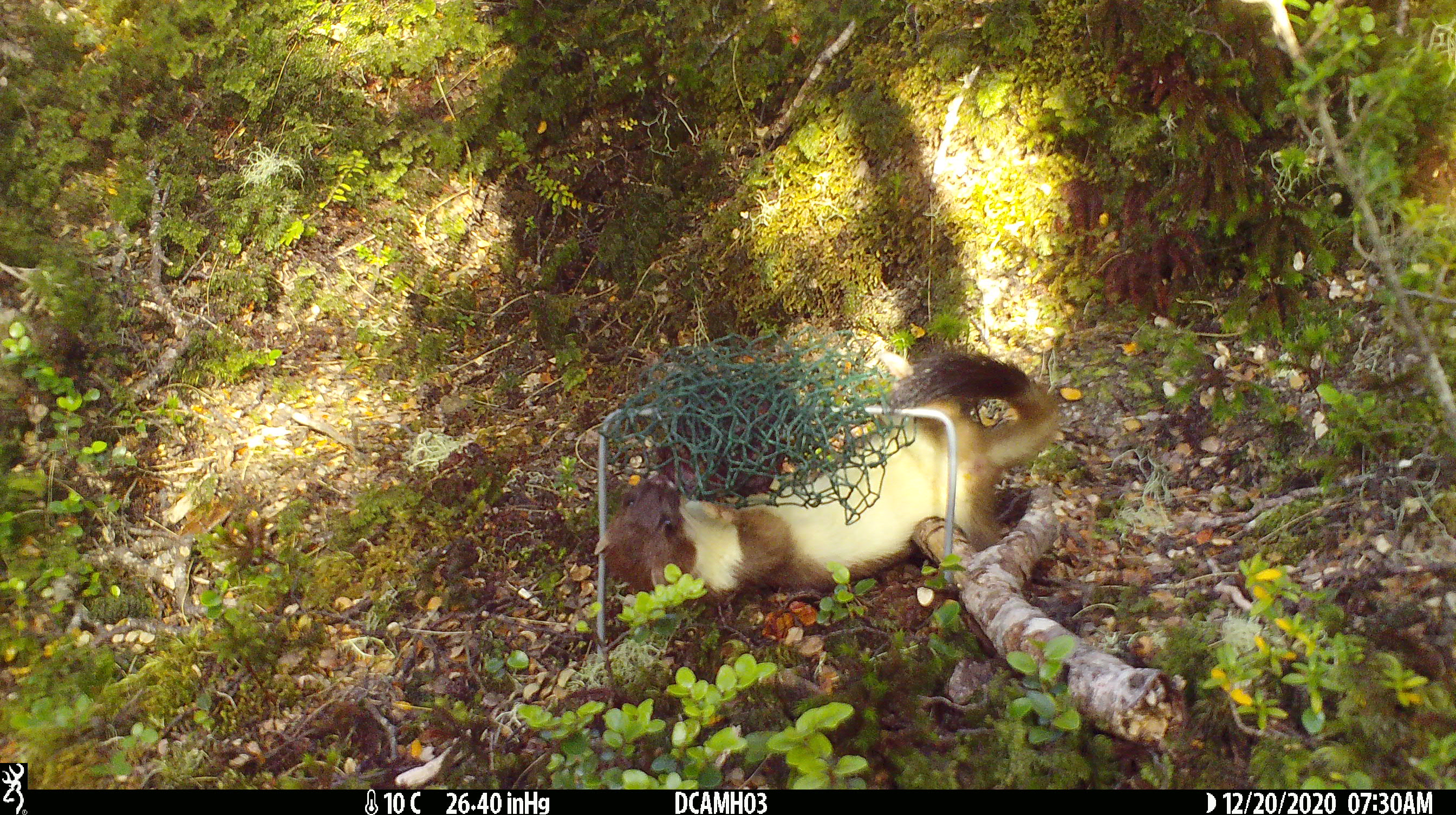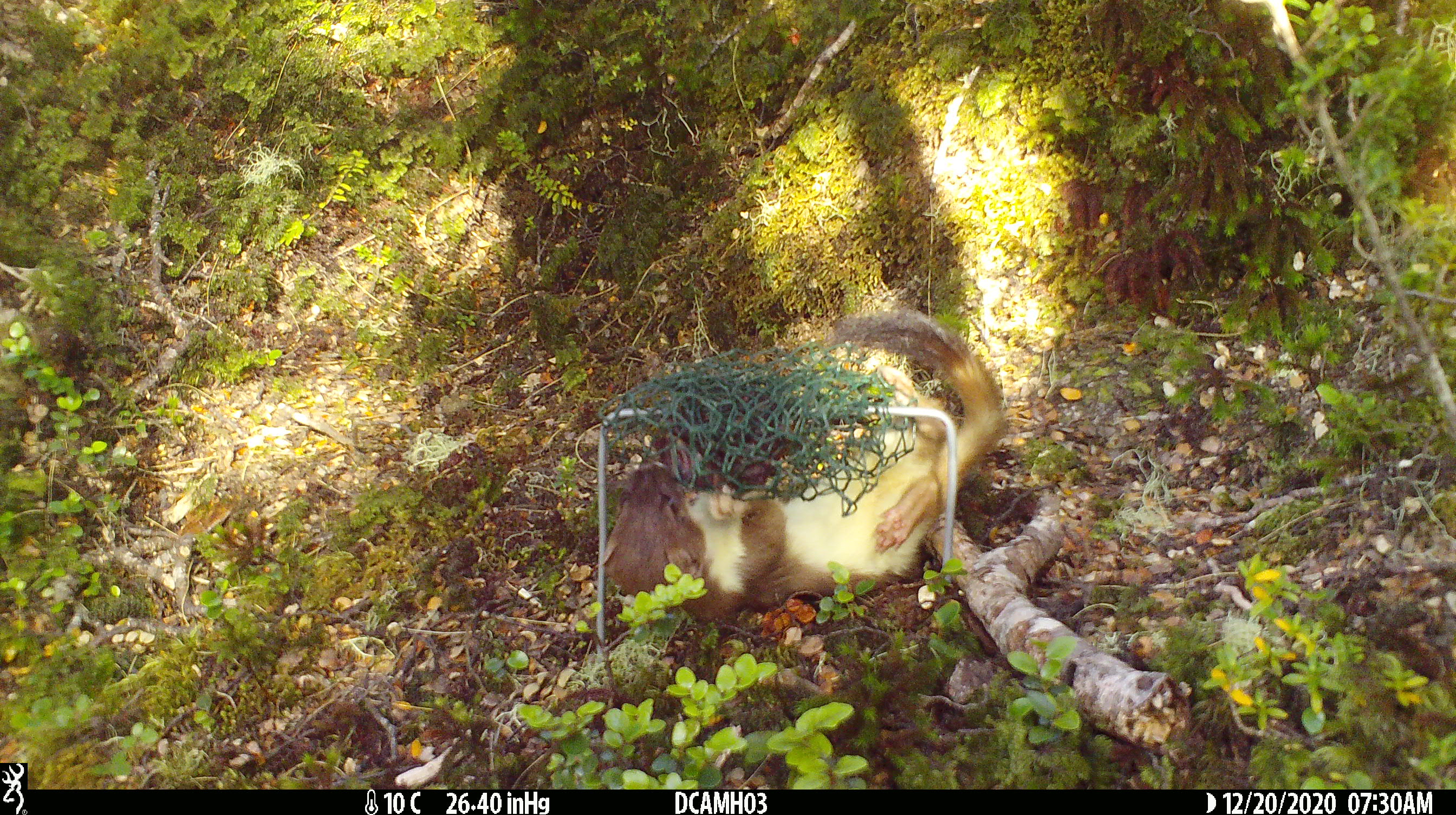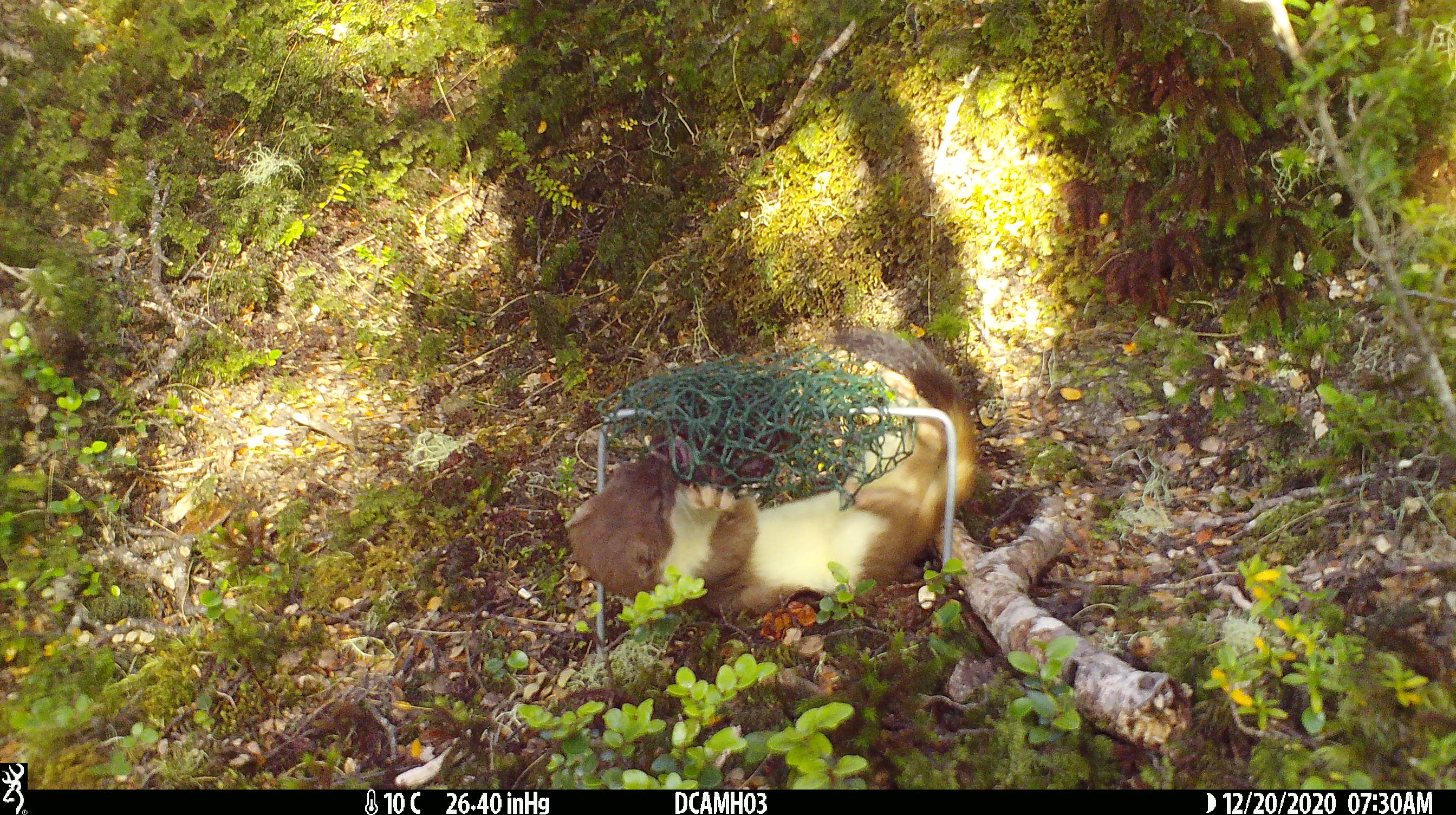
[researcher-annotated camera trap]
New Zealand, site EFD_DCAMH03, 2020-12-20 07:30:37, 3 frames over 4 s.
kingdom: Animalia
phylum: Chordata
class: Mammalia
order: Carnivora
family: Mustelidae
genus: Mustela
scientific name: Mustela erminea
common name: stoat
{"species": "stoat (Mustela erminea)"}